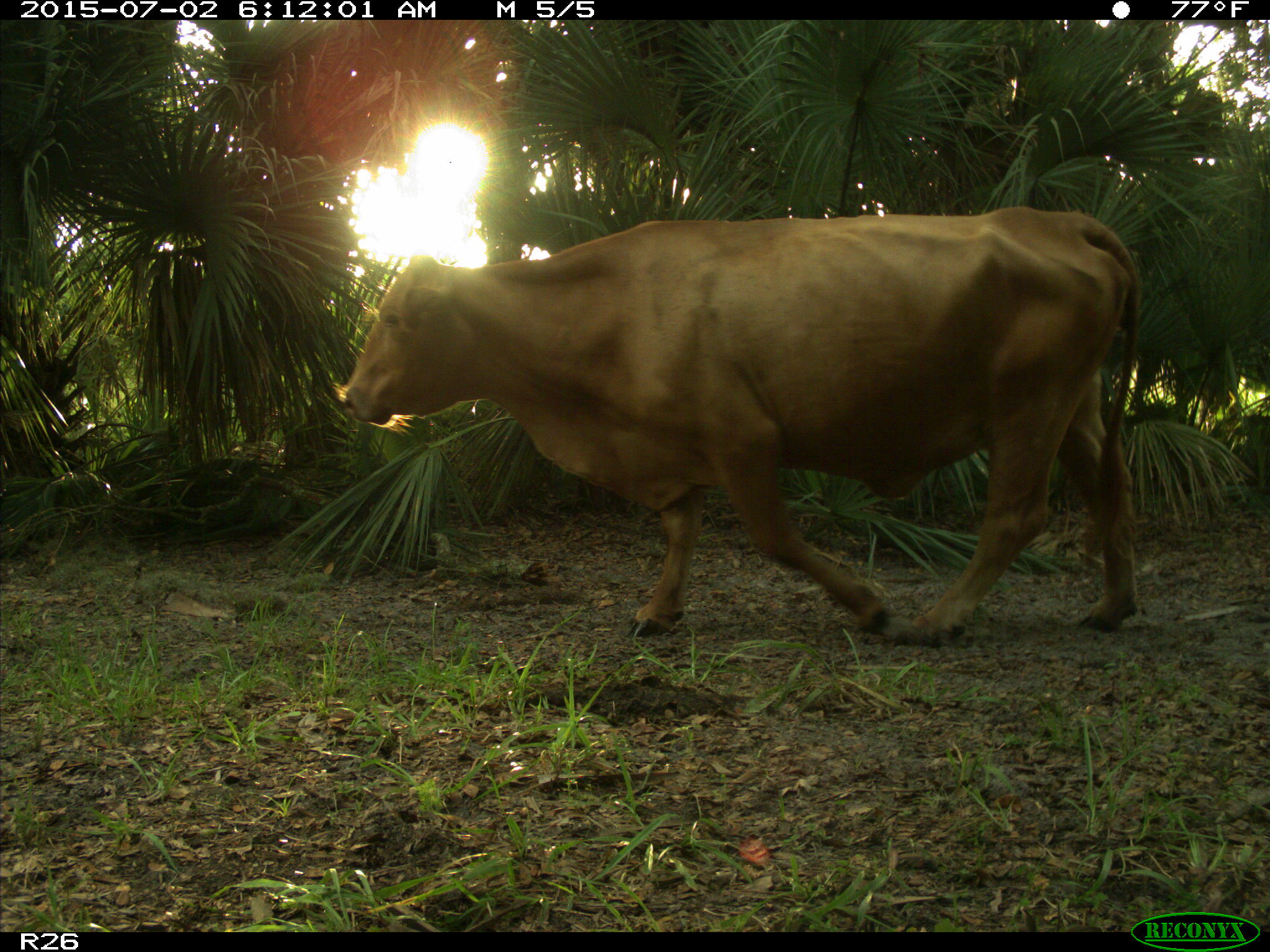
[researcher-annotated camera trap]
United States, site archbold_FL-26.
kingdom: Animalia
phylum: Chordata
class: Mammalia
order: Artiodactyla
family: Bovidae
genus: Bos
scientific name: Bos taurus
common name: domestic cow